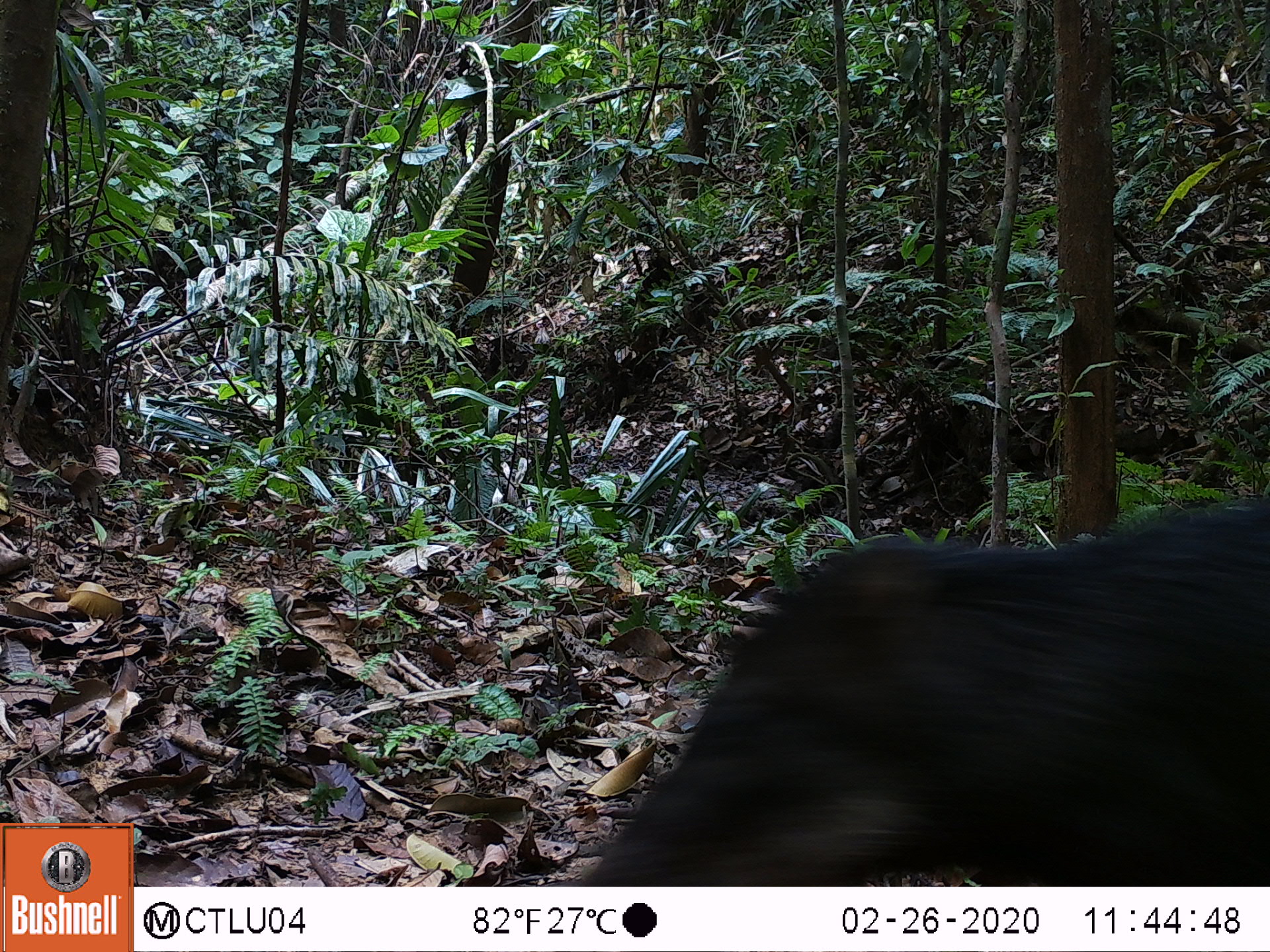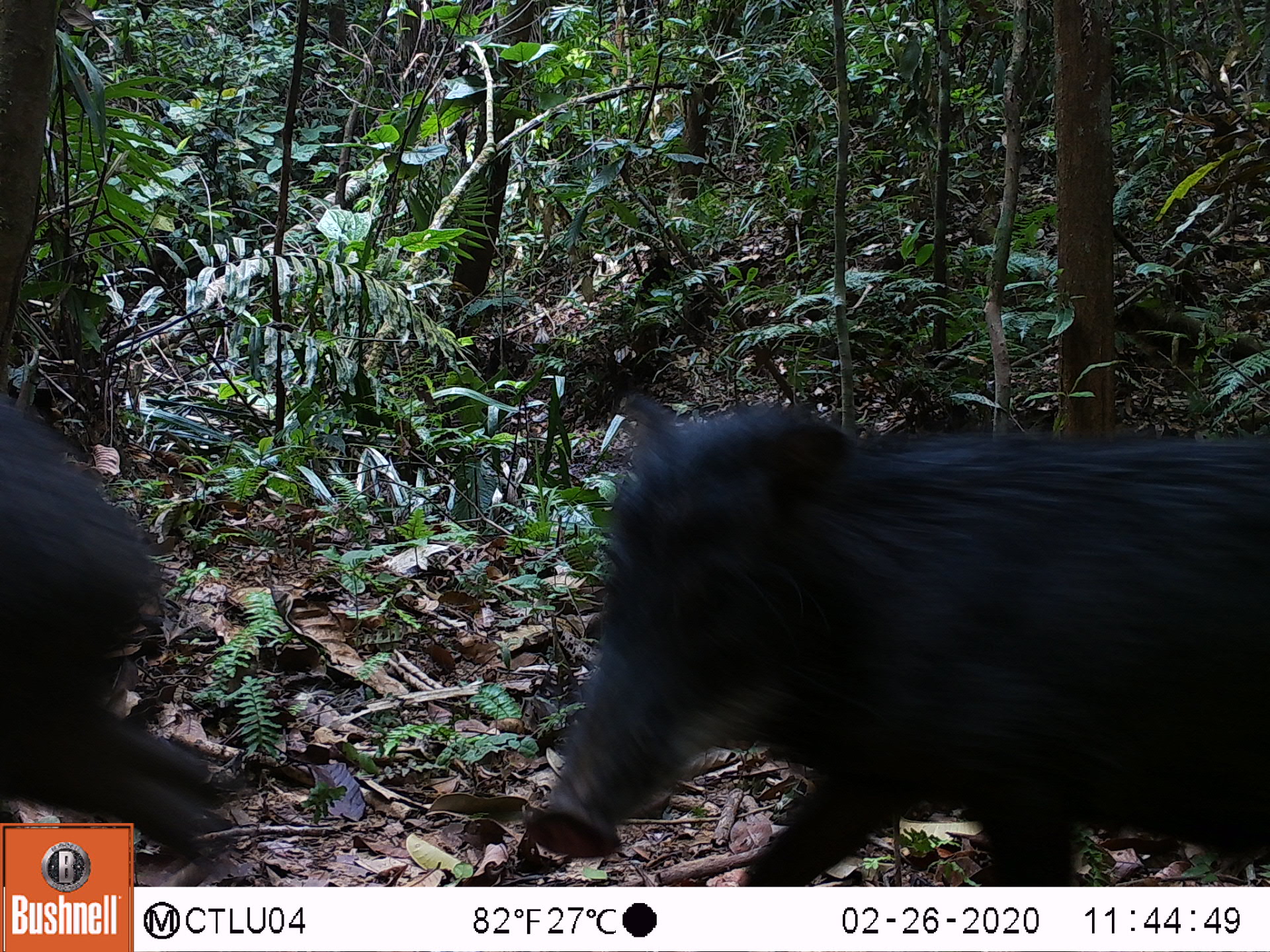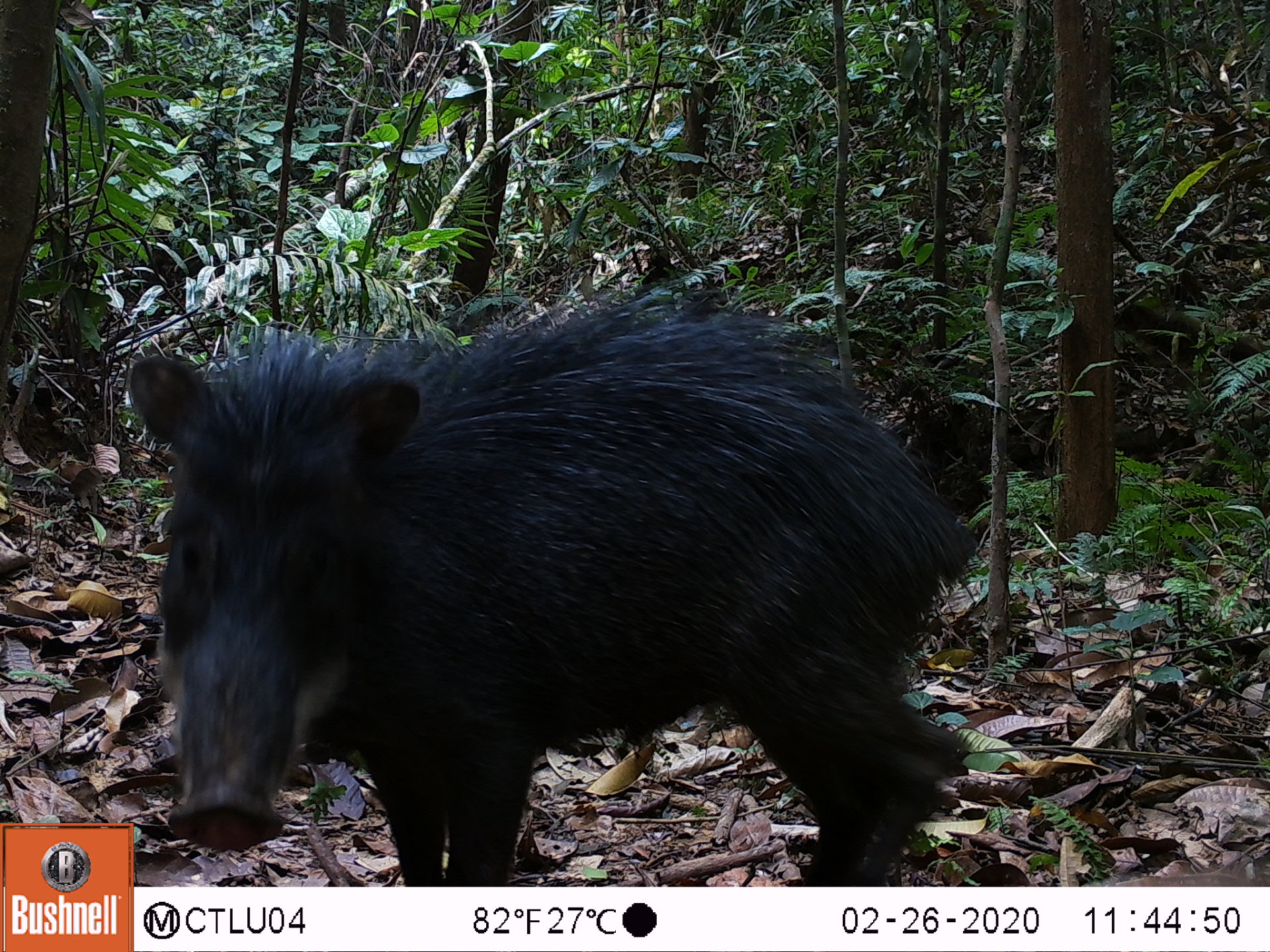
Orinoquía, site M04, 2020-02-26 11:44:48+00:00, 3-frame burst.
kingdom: Animalia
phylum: Chordata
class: Mammalia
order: Artiodactyla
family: Tayassuidae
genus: Tayassu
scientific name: Tayassu pecari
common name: white-lipped peccary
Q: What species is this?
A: White-lipped peccary (Tayassu pecari).